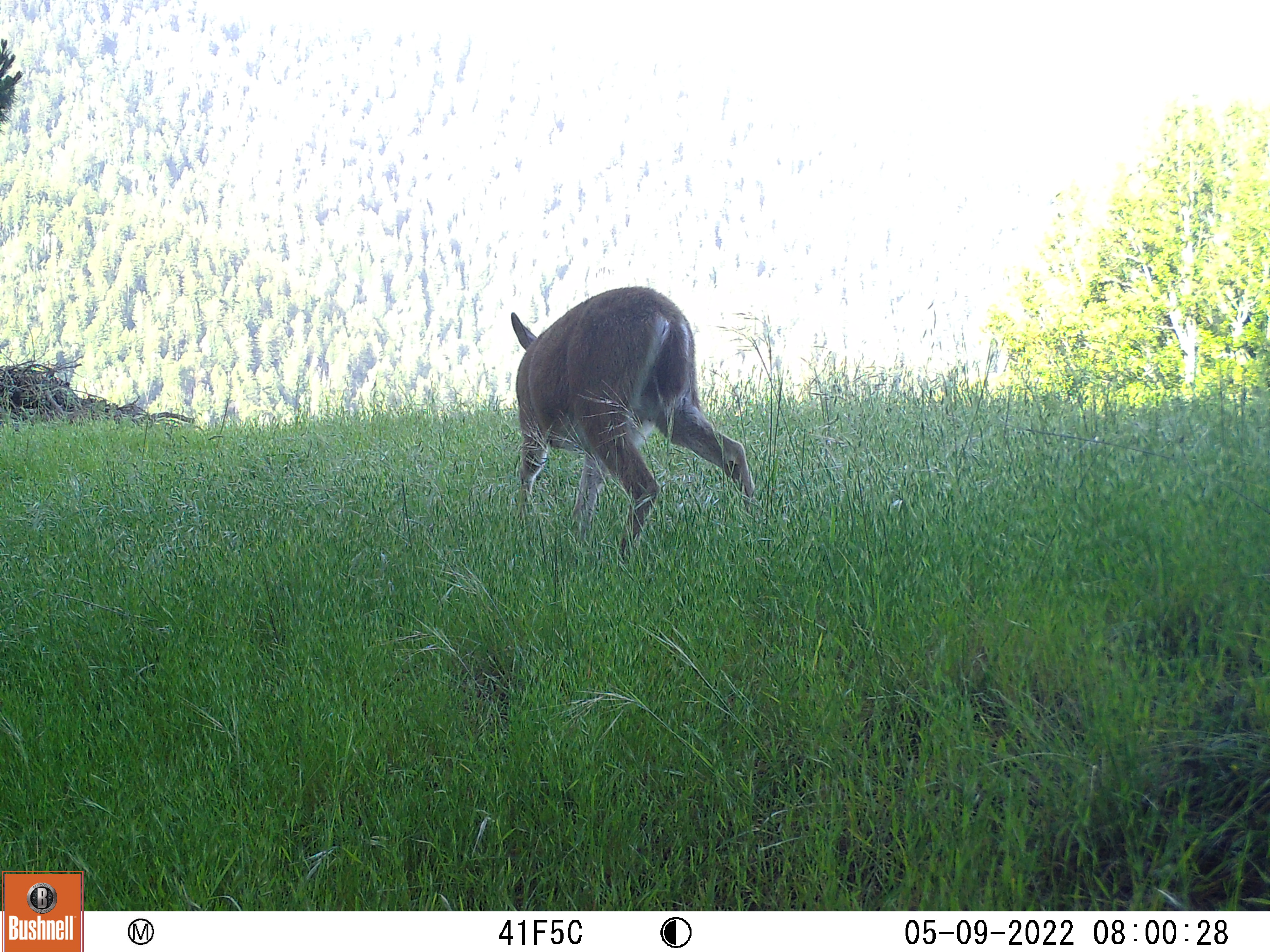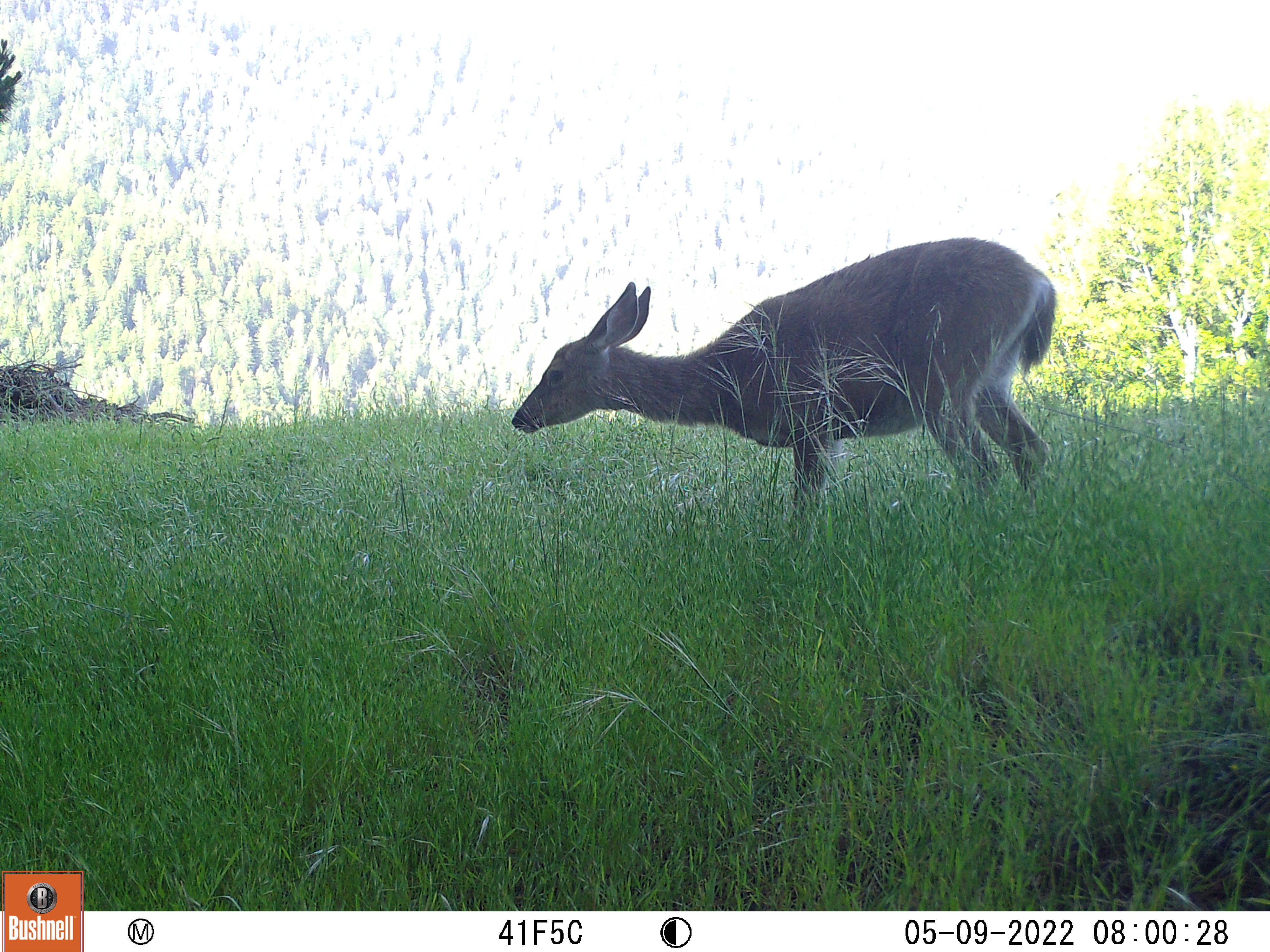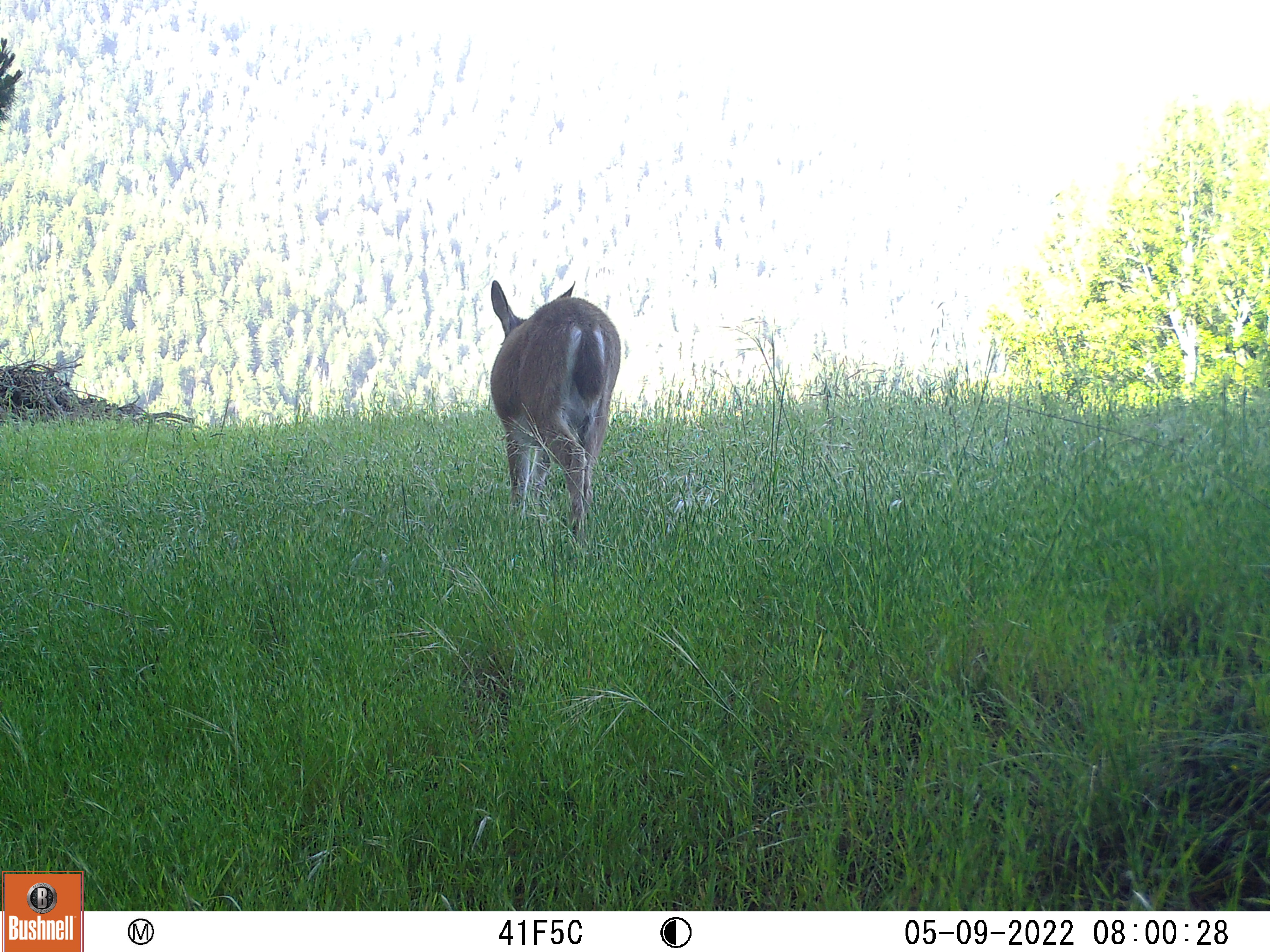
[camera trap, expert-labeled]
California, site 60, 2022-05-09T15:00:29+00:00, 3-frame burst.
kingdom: Animalia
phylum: Chordata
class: Mammalia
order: Artiodactyla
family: Cervidae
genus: Odocoileus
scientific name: Odocoileus hemionus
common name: mule deer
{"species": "mule deer (Odocoileus hemionus)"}